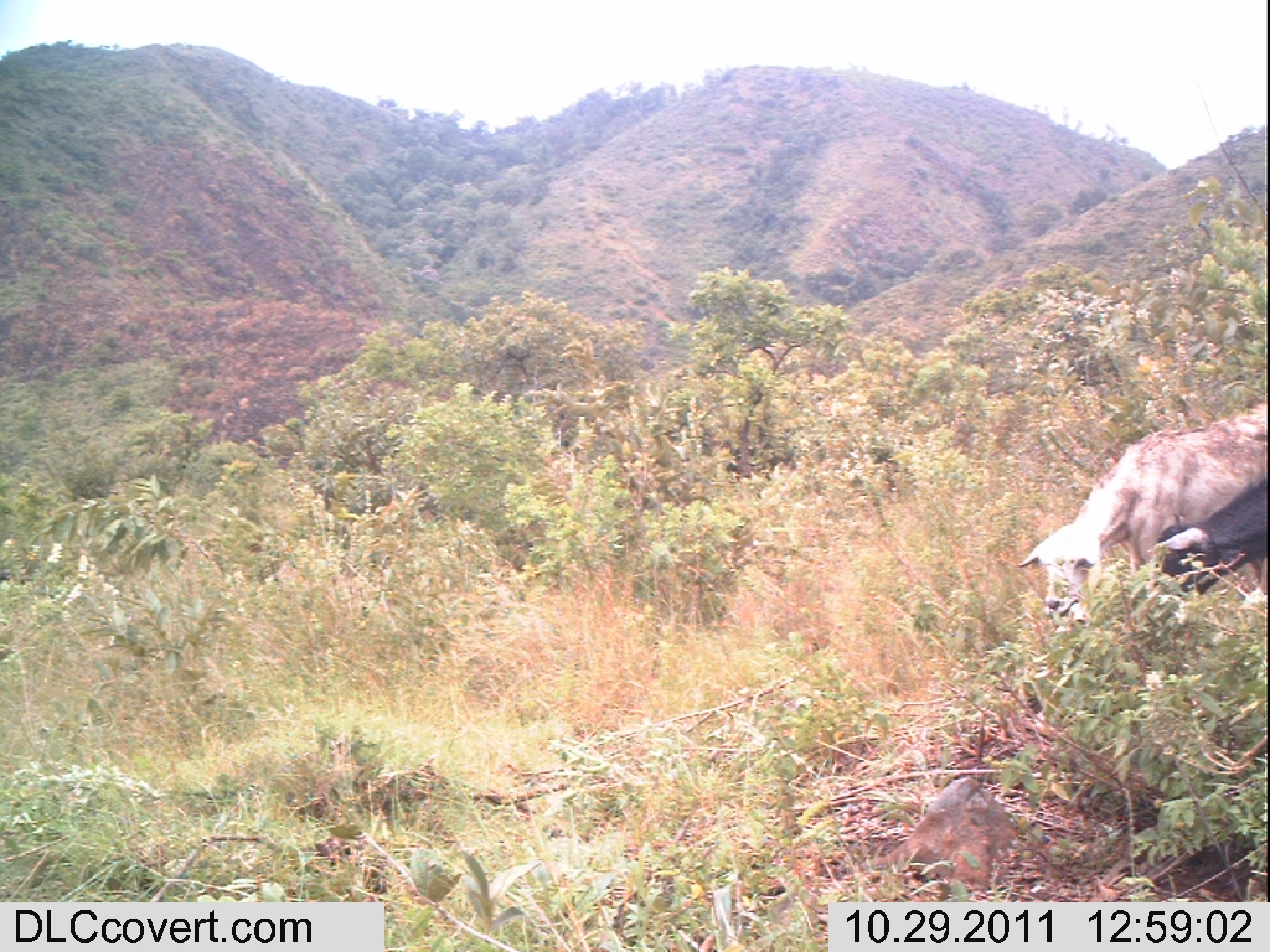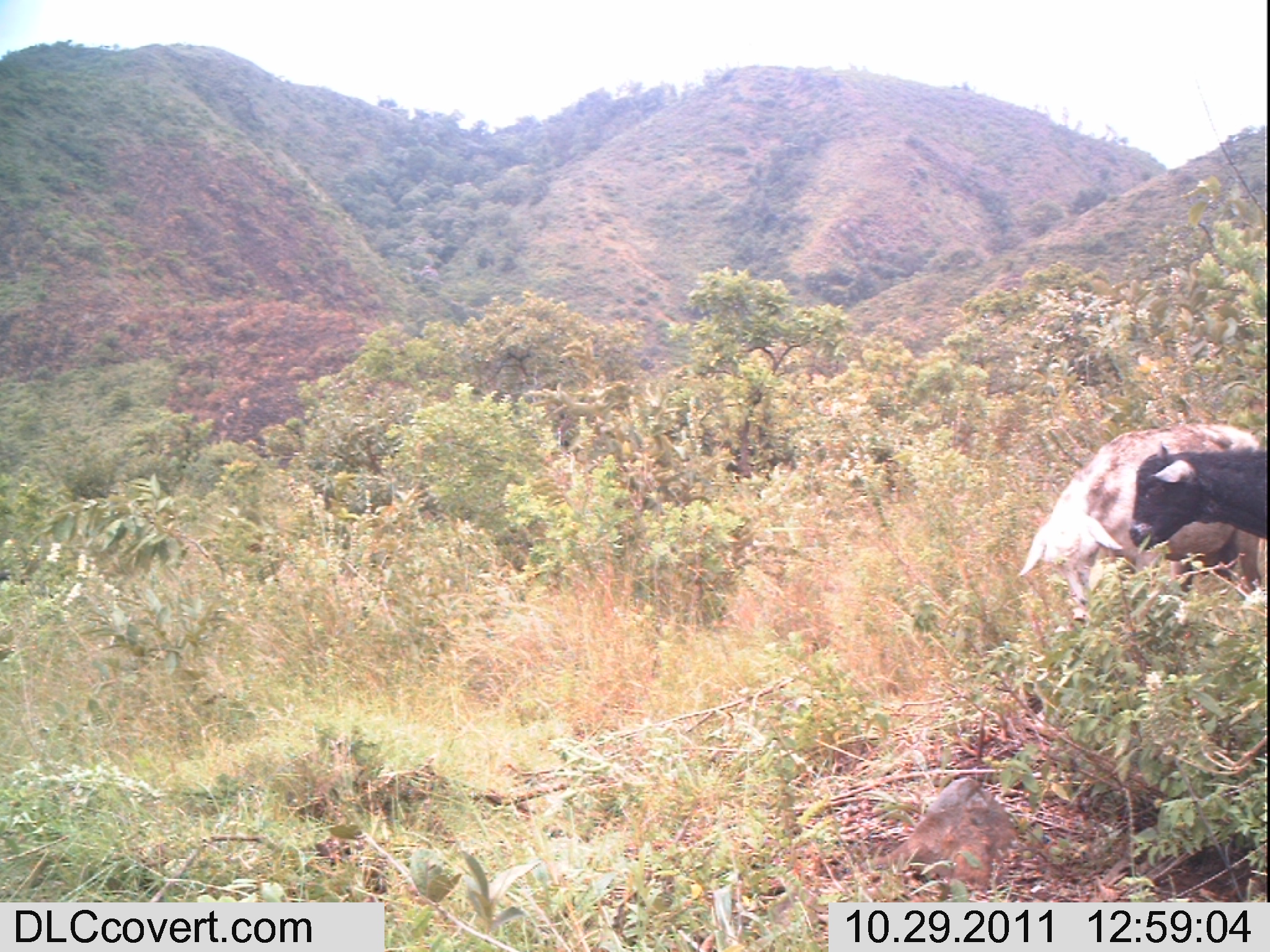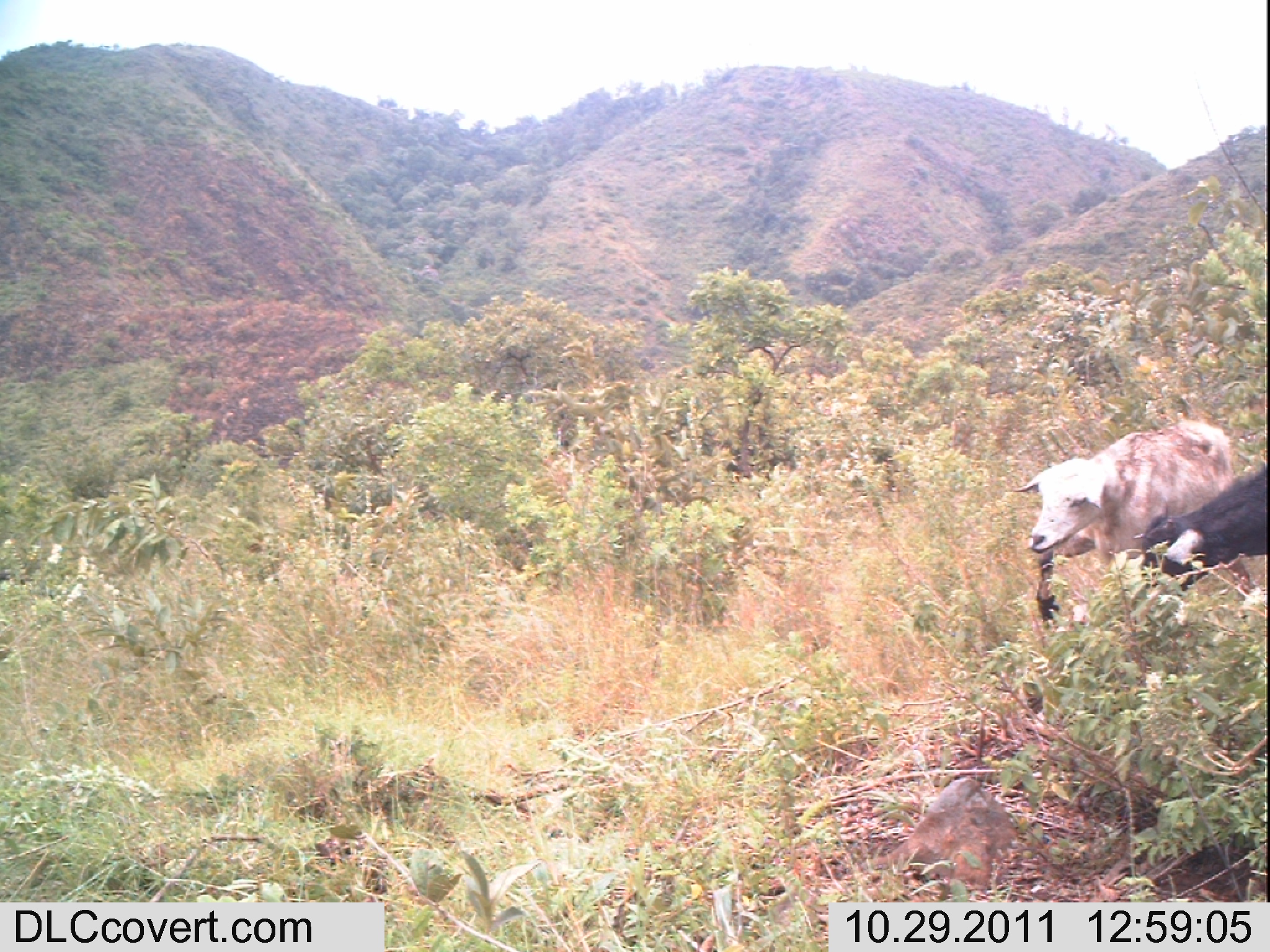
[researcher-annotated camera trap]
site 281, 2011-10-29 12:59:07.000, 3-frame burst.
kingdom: Animalia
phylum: Chordata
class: Mammalia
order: Artiodactyla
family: Bovidae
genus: Capra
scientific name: Capra aegagrus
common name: wild goat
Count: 2.